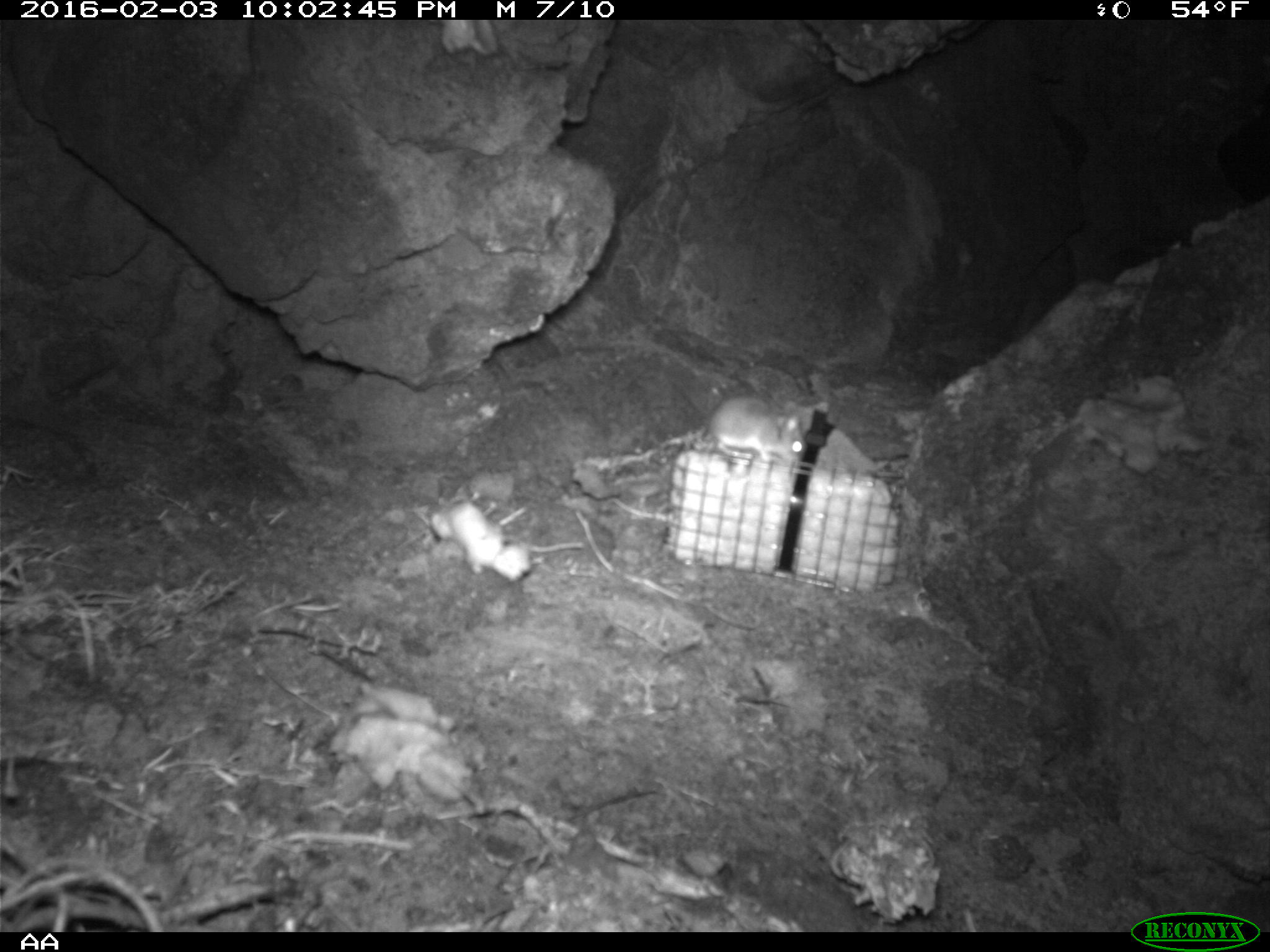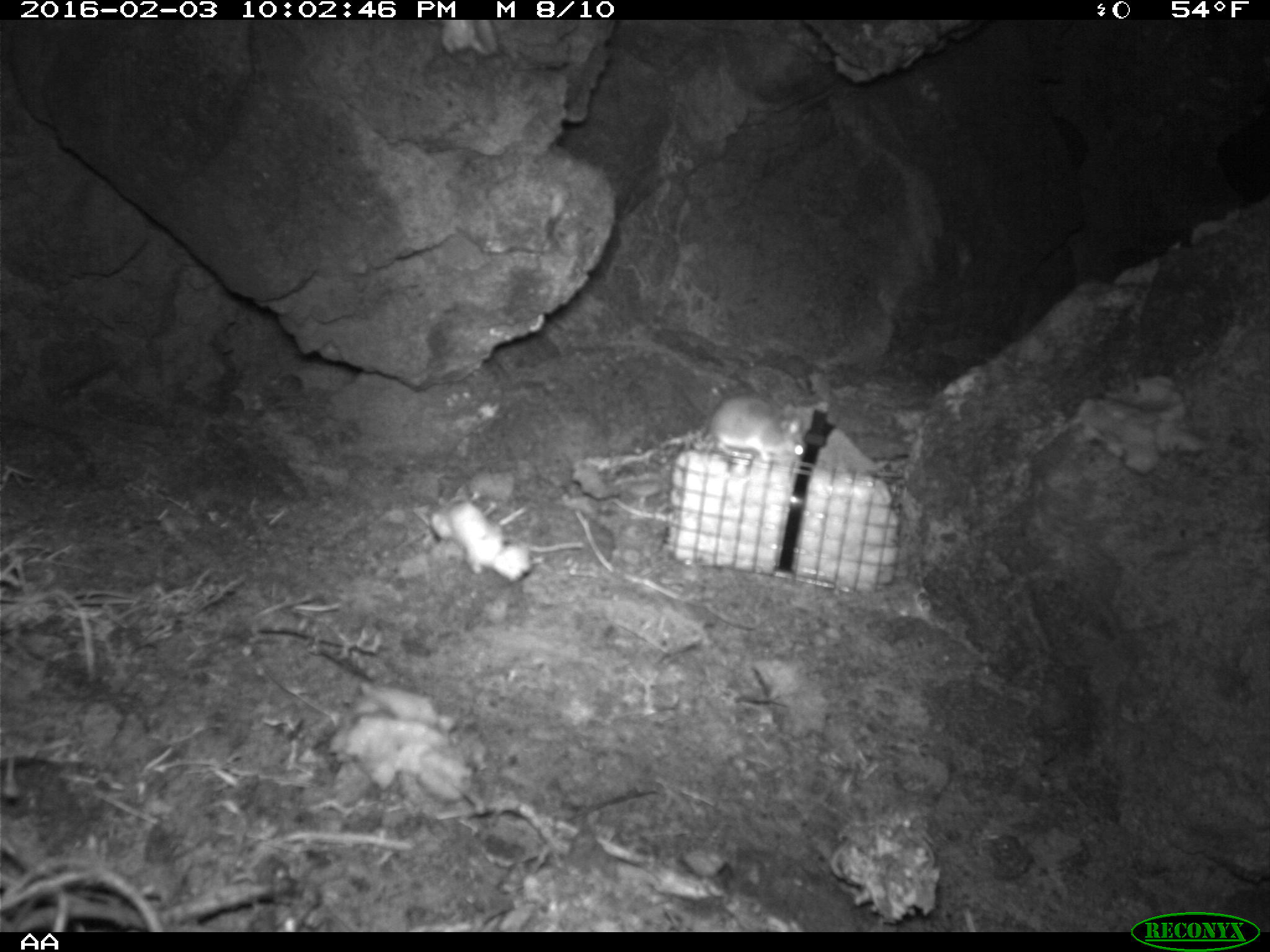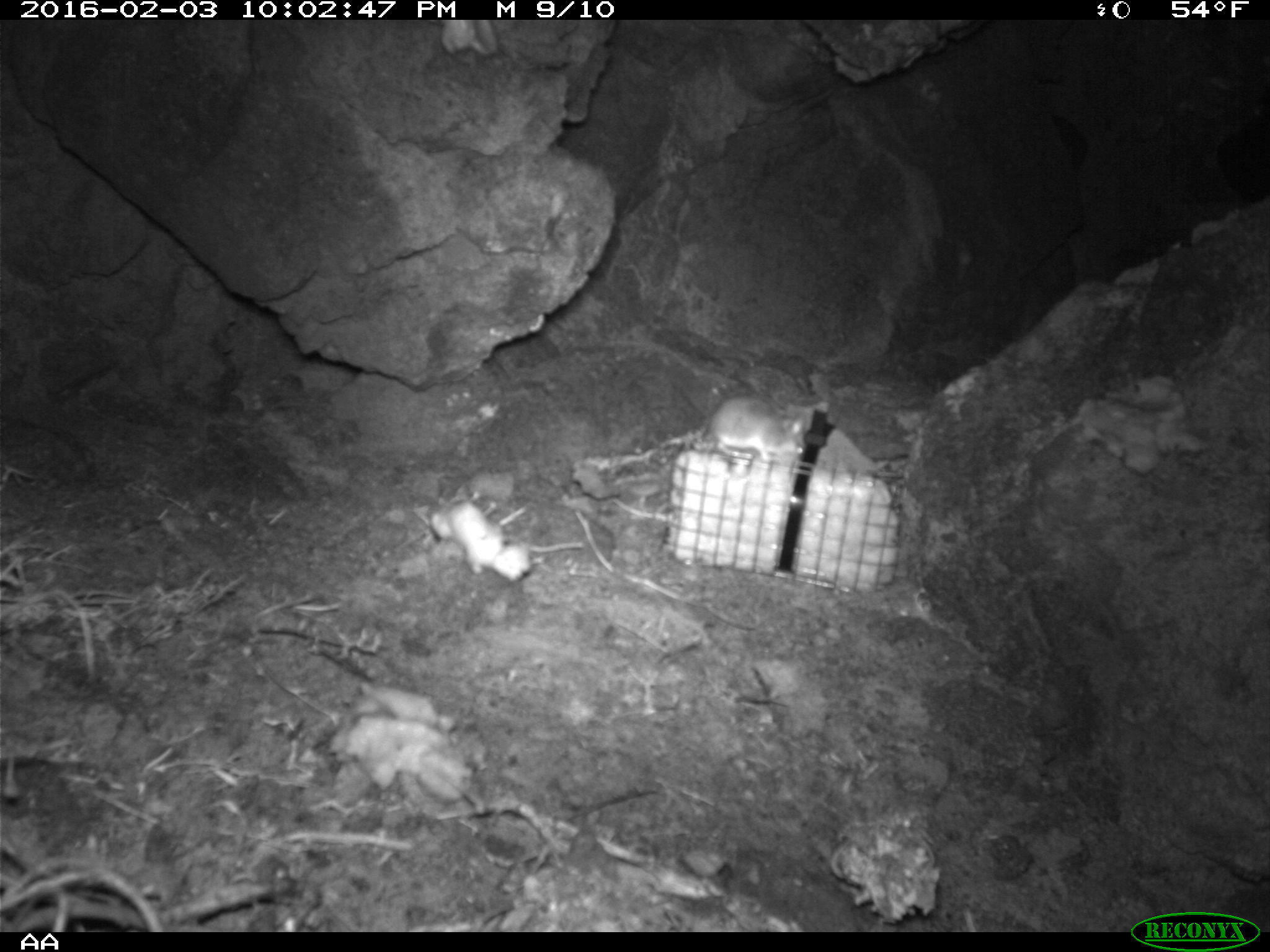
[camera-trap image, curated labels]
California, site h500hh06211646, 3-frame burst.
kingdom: Animalia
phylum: Chordata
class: Mammalia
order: Rodentia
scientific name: Rodentia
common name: rodent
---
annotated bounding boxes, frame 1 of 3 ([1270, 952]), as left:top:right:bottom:
rodent: 709:393:804:462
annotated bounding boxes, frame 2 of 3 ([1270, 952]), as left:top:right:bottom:
rodent: 709:396:804:464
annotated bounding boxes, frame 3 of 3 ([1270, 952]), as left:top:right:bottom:
rodent: 706:395:807:464